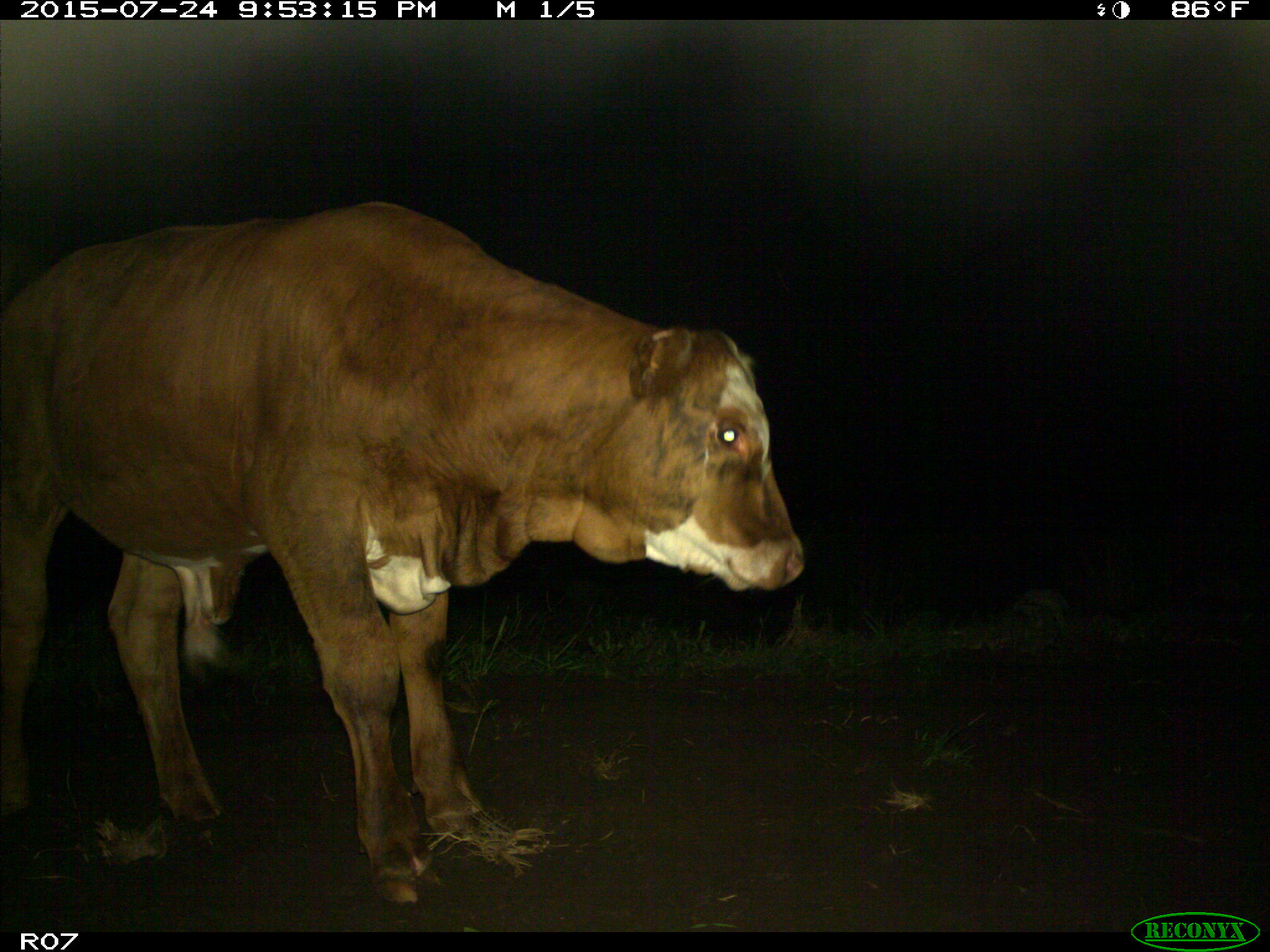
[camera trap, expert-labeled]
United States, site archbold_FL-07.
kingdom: Animalia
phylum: Chordata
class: Mammalia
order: Artiodactyla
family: Bovidae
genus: Bos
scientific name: Bos taurus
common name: domestic cow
Bos taurus (domestic cow).